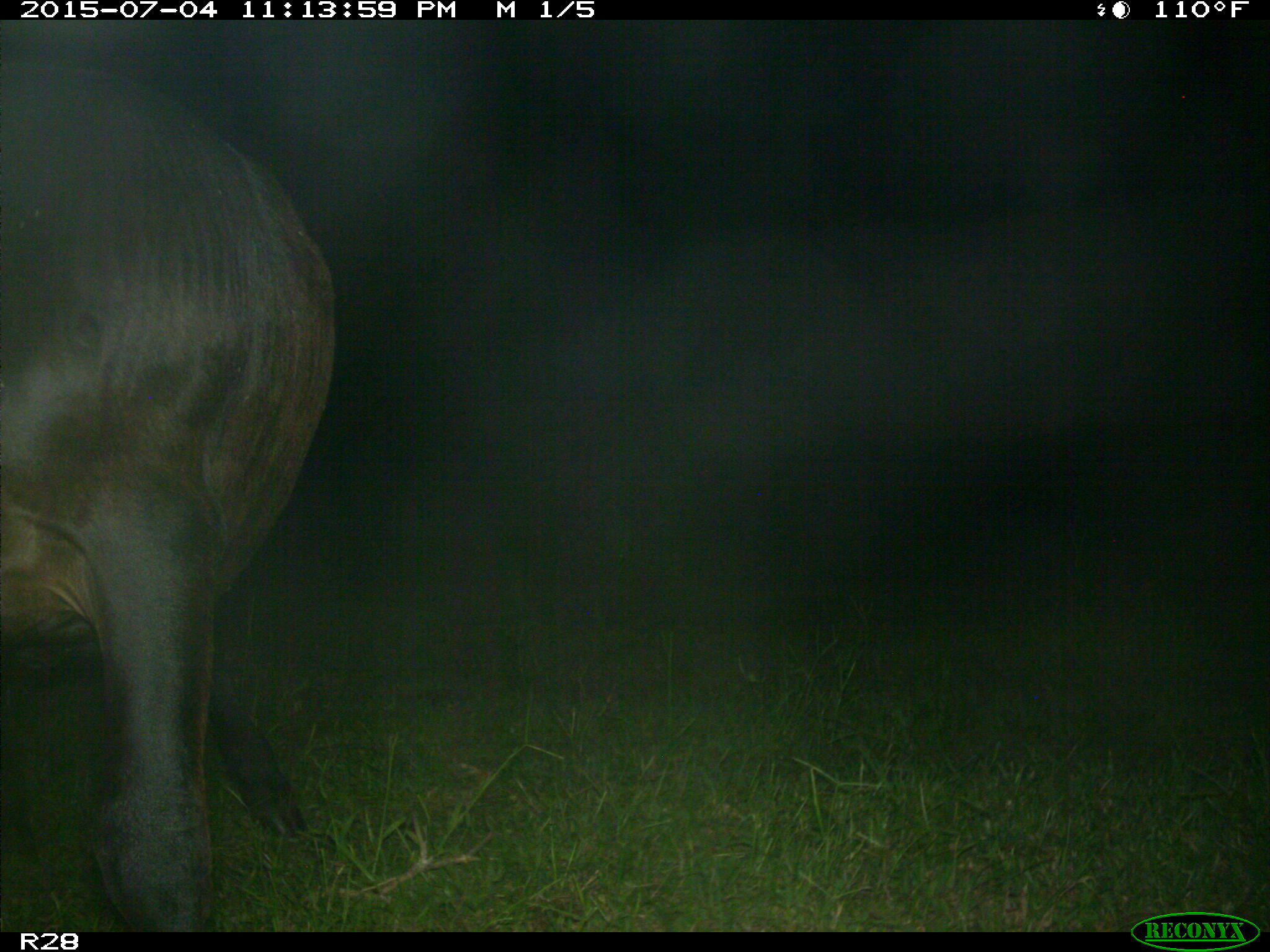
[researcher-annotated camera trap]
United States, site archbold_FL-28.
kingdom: Animalia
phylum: Chordata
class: Mammalia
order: Artiodactyla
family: Bovidae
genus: Bos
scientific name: Bos taurus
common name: domestic cow